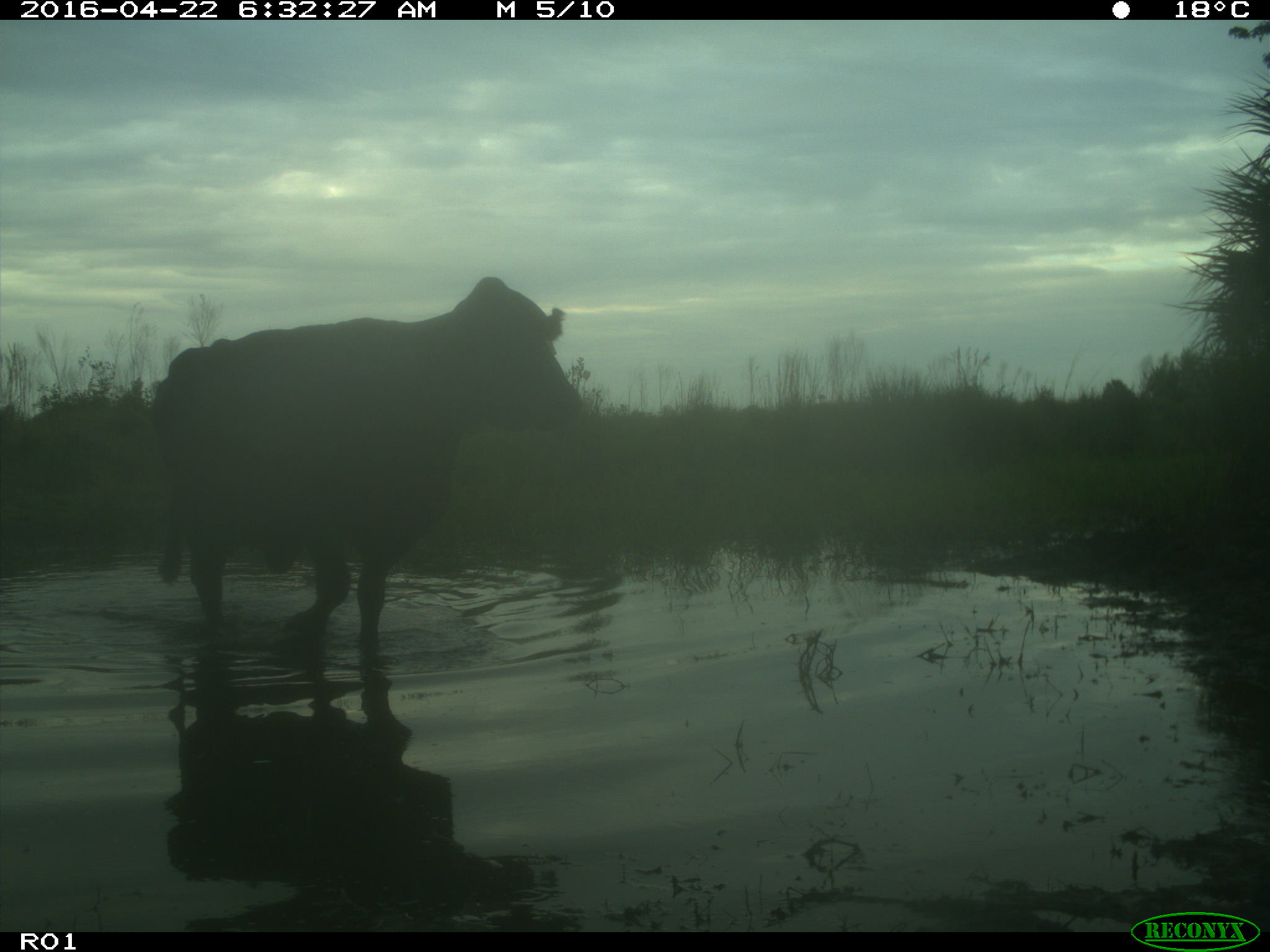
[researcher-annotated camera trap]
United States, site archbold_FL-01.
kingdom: Animalia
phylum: Chordata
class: Mammalia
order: Artiodactyla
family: Bovidae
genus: Bos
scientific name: Bos taurus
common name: domestic cow